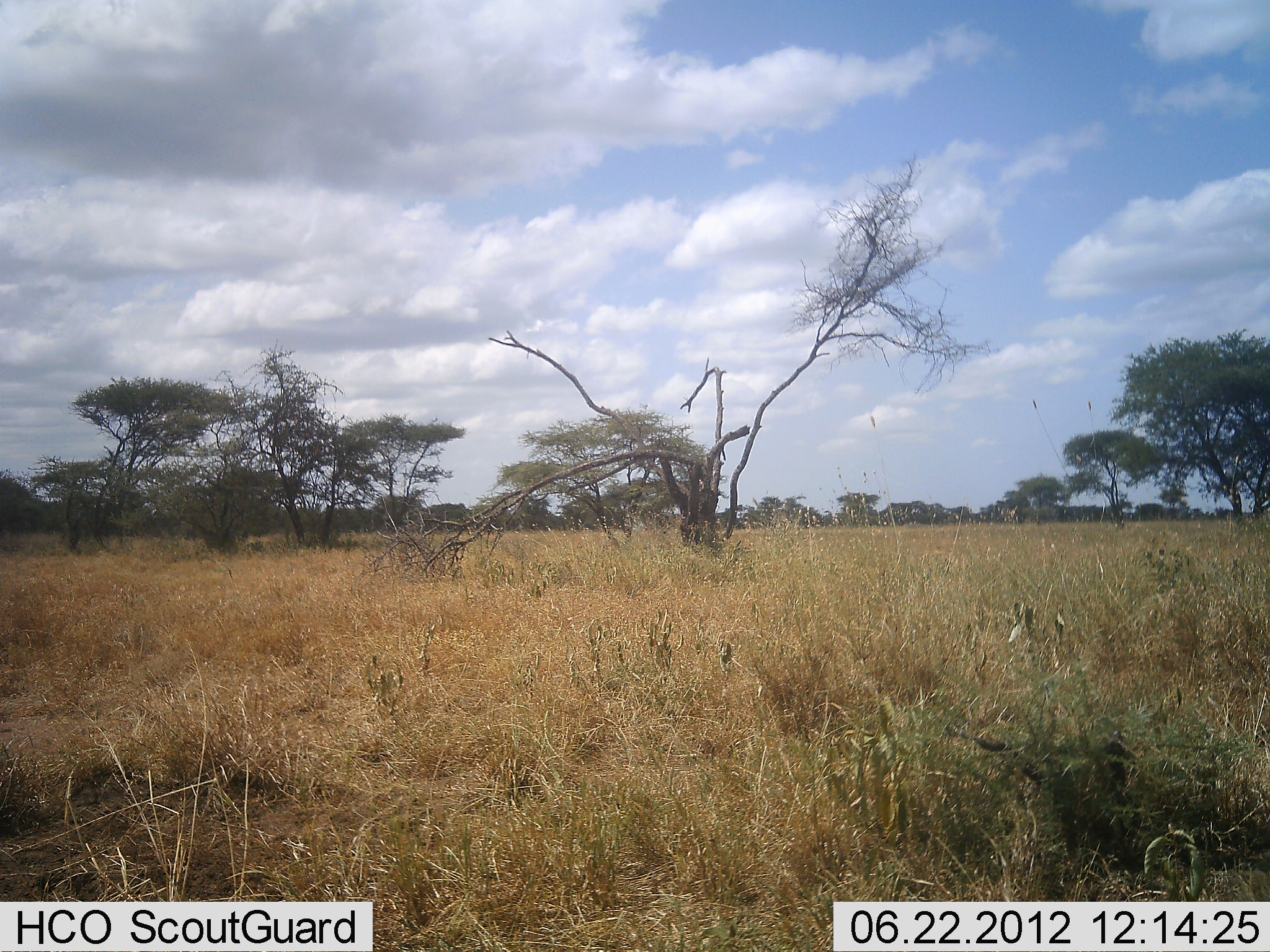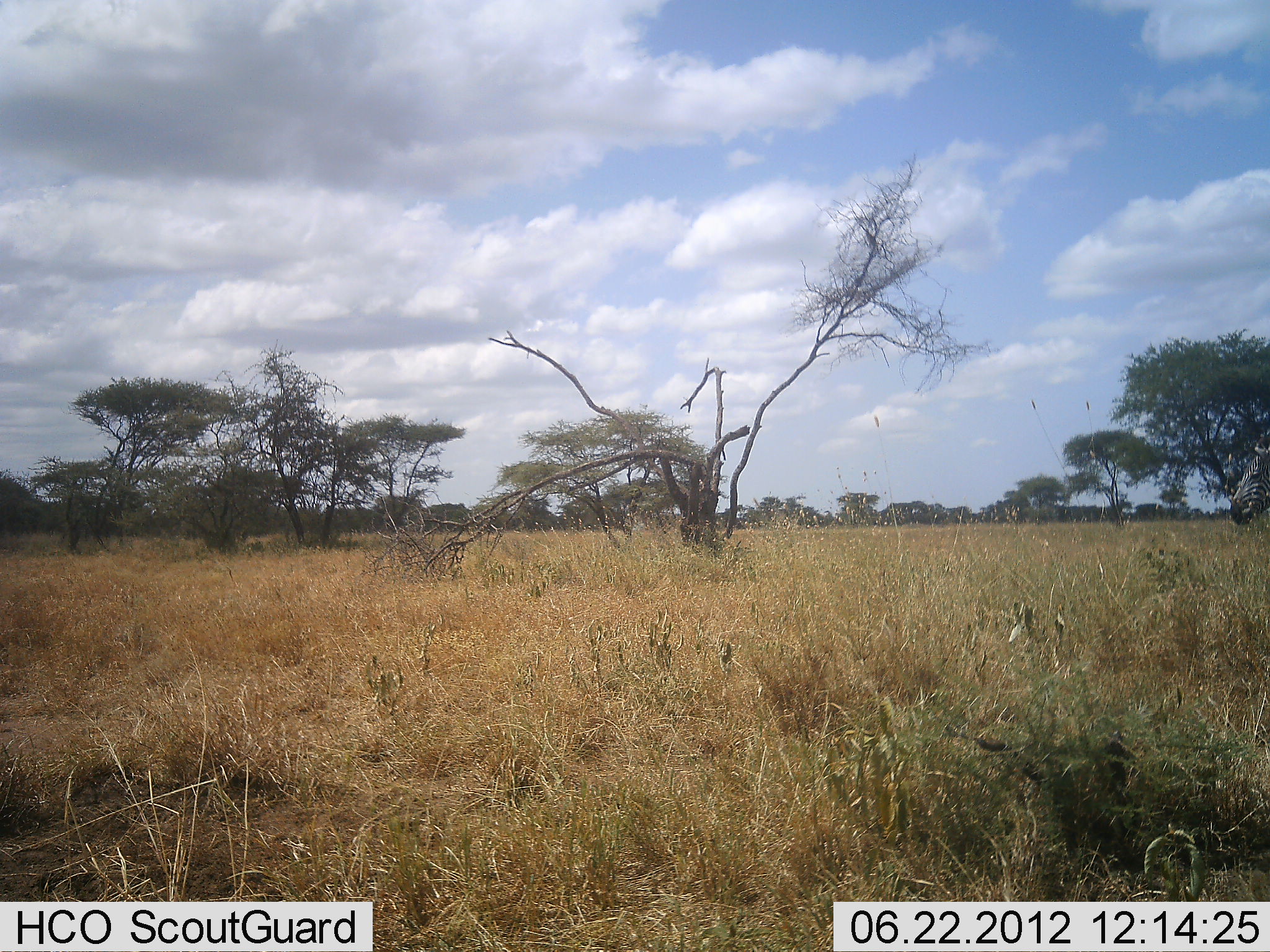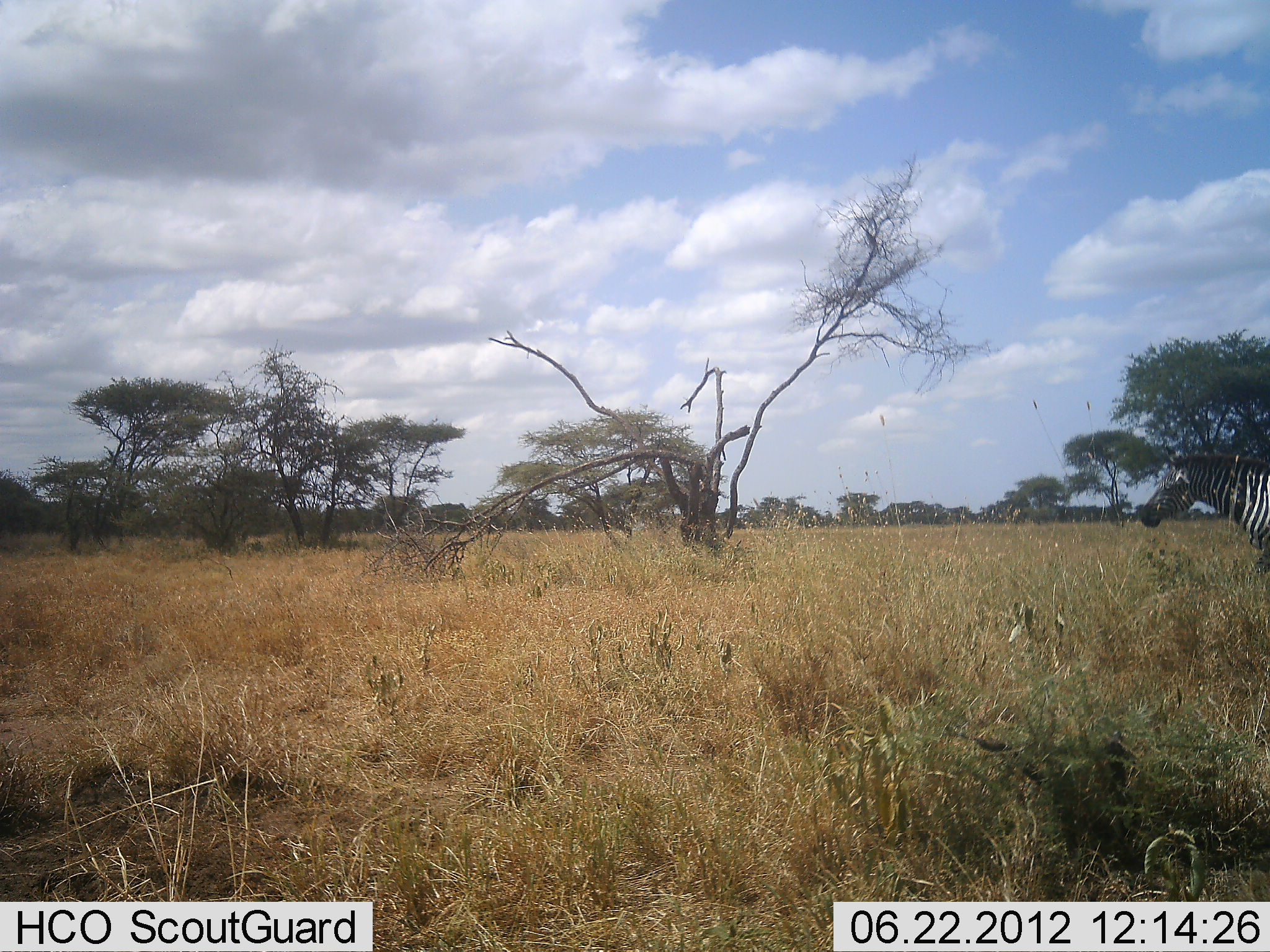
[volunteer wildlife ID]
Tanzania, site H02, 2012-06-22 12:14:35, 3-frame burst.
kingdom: Animalia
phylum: Chordata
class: Mammalia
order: Perissodactyla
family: Equidae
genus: Equus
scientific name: Equus quagga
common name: plains zebra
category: zebra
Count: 1.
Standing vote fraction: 10%.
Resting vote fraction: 0%.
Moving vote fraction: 80%.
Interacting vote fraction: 0%.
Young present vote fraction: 0%.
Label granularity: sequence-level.